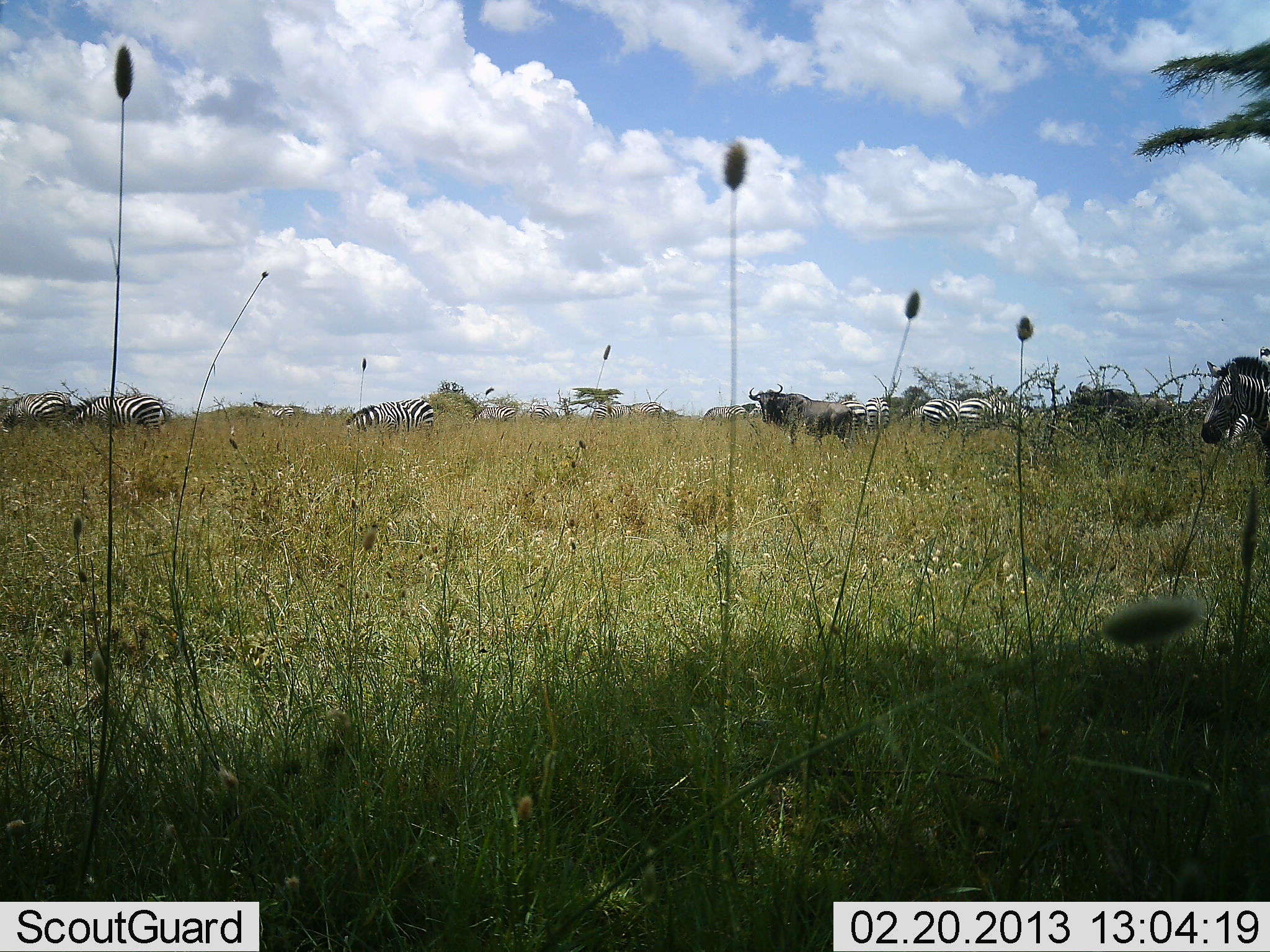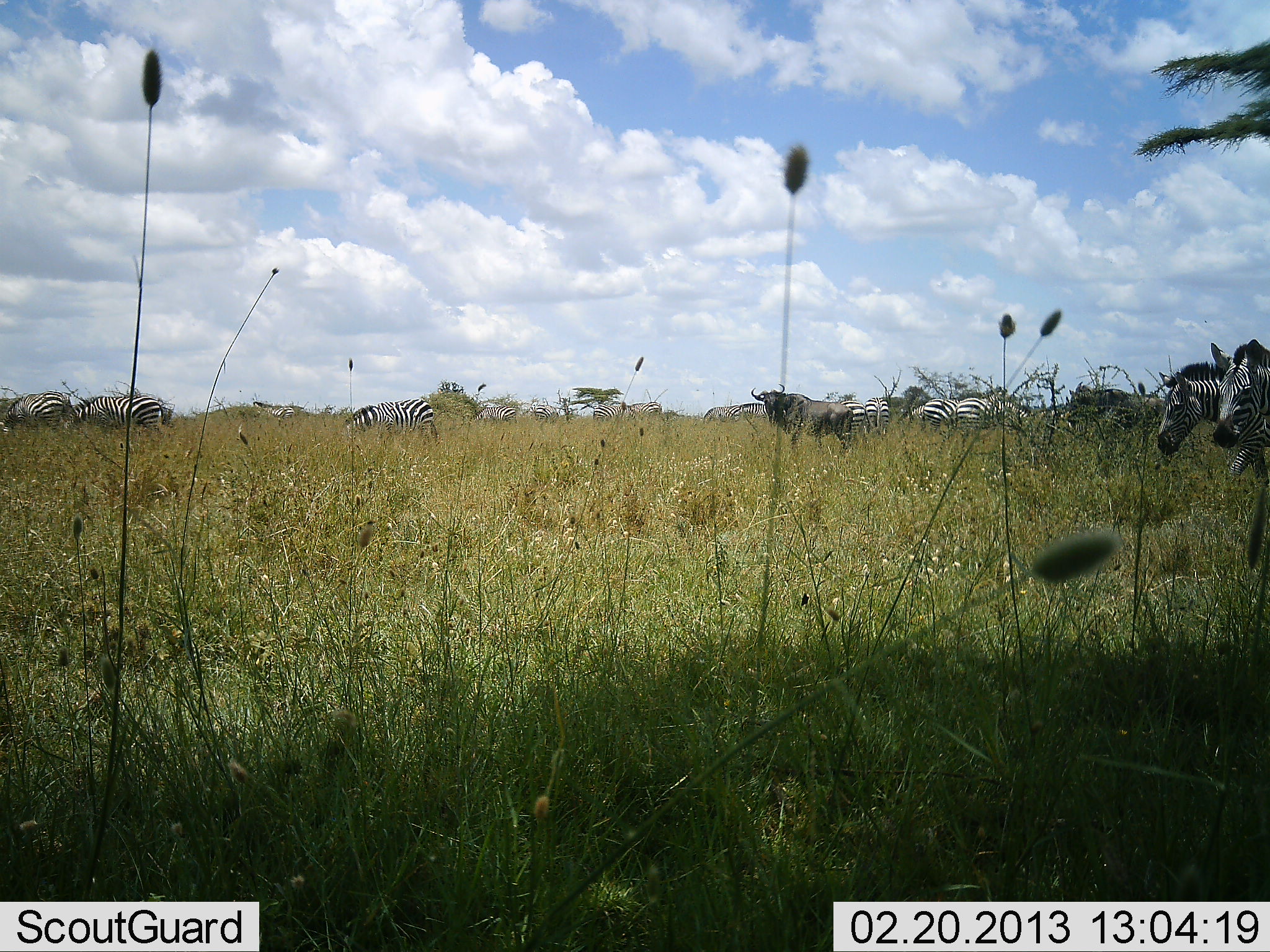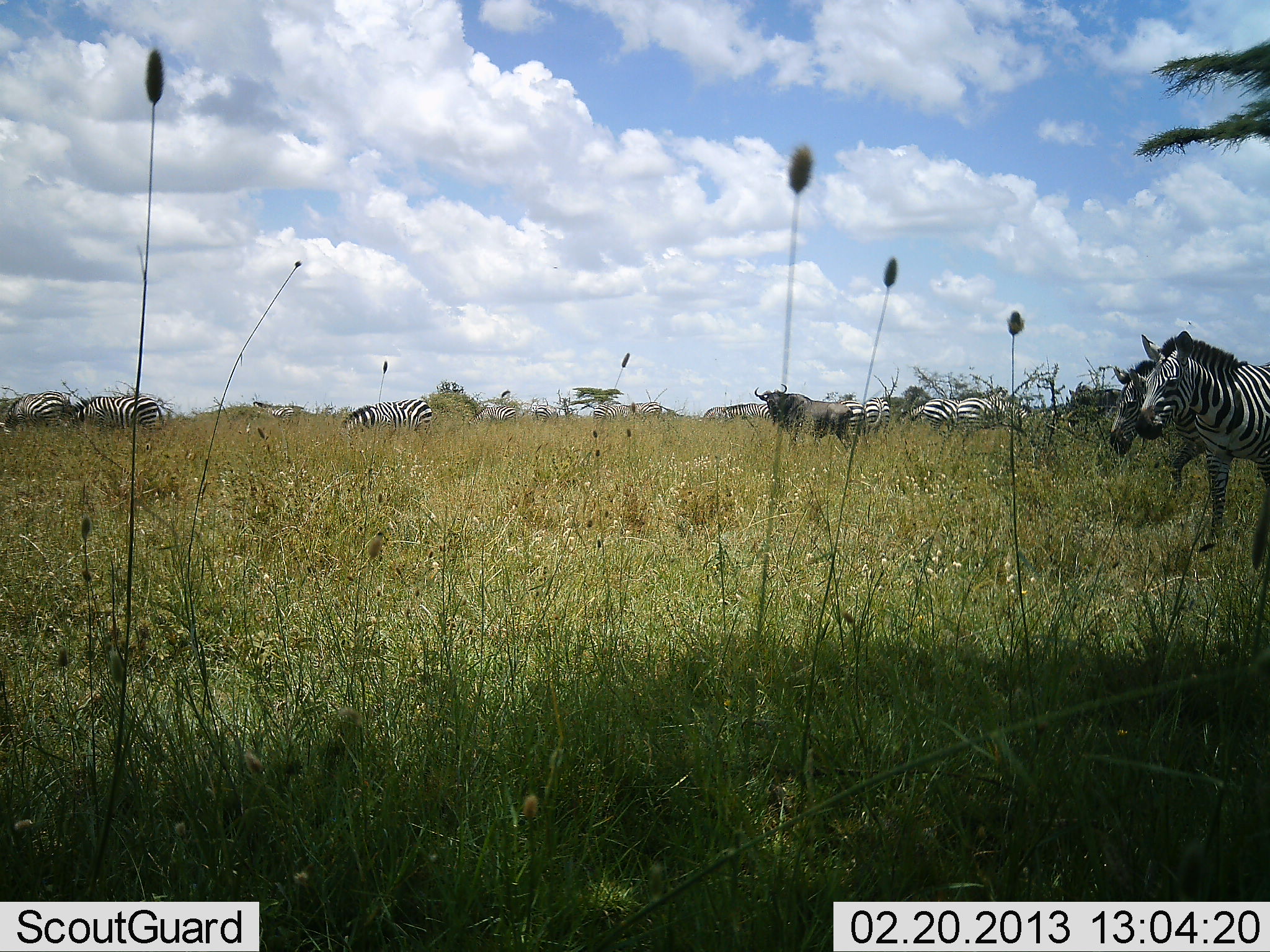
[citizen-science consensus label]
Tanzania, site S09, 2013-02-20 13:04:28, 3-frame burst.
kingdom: Animalia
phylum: Chordata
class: Mammalia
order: Artiodactyla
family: Bovidae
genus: Connochaetes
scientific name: Connochaetes taurinus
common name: blue wildebeest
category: wildebeest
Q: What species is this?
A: Wildebeest (blue wildebeest) (Connochaetes taurinus).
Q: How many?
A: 1.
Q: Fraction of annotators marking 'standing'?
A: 96%.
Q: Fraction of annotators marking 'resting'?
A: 4%.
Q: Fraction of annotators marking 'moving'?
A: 4%.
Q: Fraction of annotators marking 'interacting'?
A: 0%.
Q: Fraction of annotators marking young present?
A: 0%.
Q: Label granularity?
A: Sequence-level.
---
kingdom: Animalia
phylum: Chordata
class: Mammalia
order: Perissodactyla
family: Equidae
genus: Equus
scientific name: Equus quagga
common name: plains zebra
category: zebra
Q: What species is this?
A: Zebra (plains zebra) (Equus quagga).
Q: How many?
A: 11-50.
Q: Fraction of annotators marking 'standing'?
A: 57%.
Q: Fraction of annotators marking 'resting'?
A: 3%.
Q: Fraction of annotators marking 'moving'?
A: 69%.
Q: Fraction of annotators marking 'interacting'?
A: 3%.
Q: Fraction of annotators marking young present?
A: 0%.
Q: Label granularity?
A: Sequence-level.